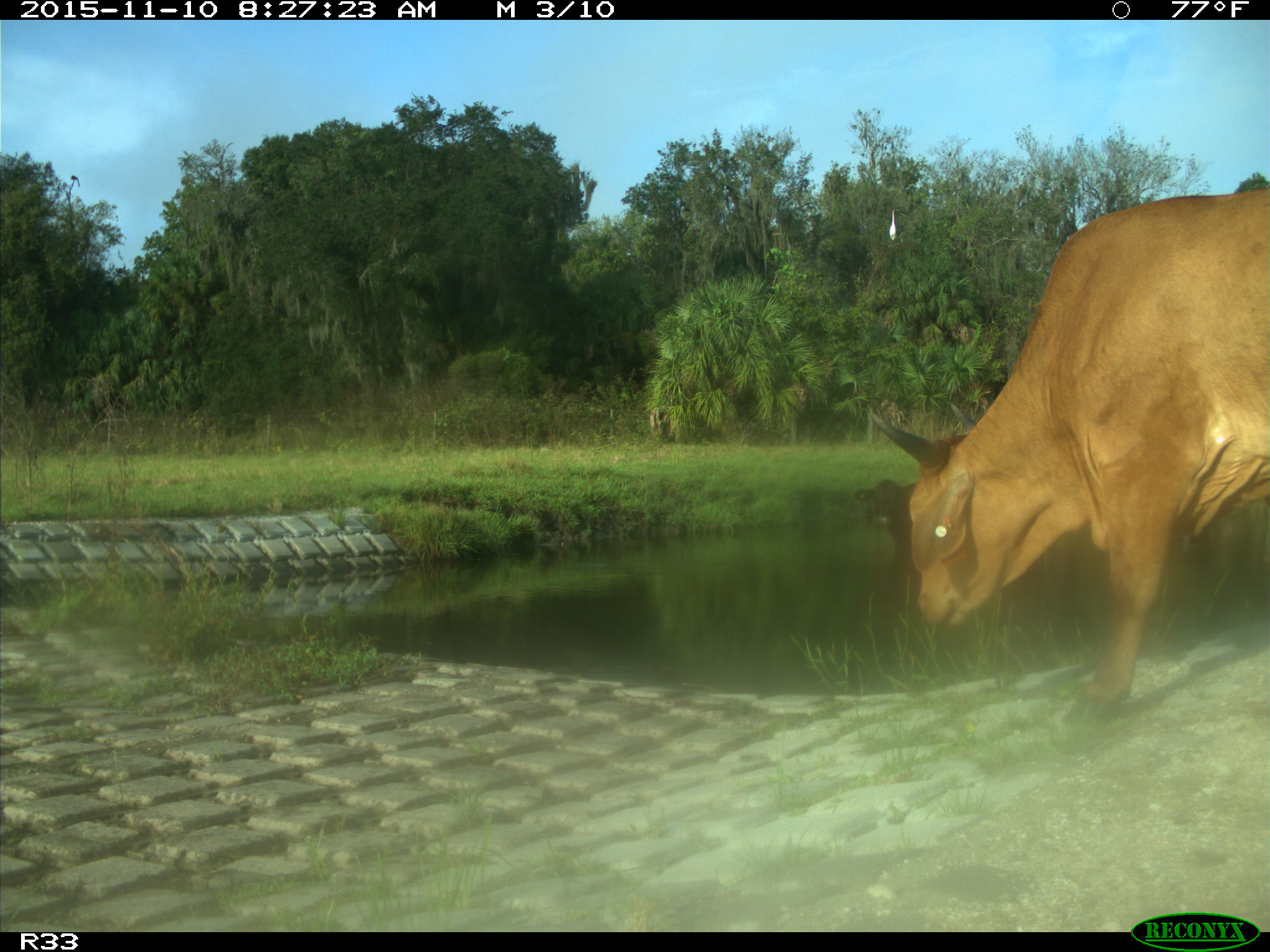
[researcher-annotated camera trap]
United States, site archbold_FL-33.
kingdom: Animalia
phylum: Chordata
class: Mammalia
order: Artiodactyla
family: Bovidae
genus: Bos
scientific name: Bos taurus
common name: domestic cow